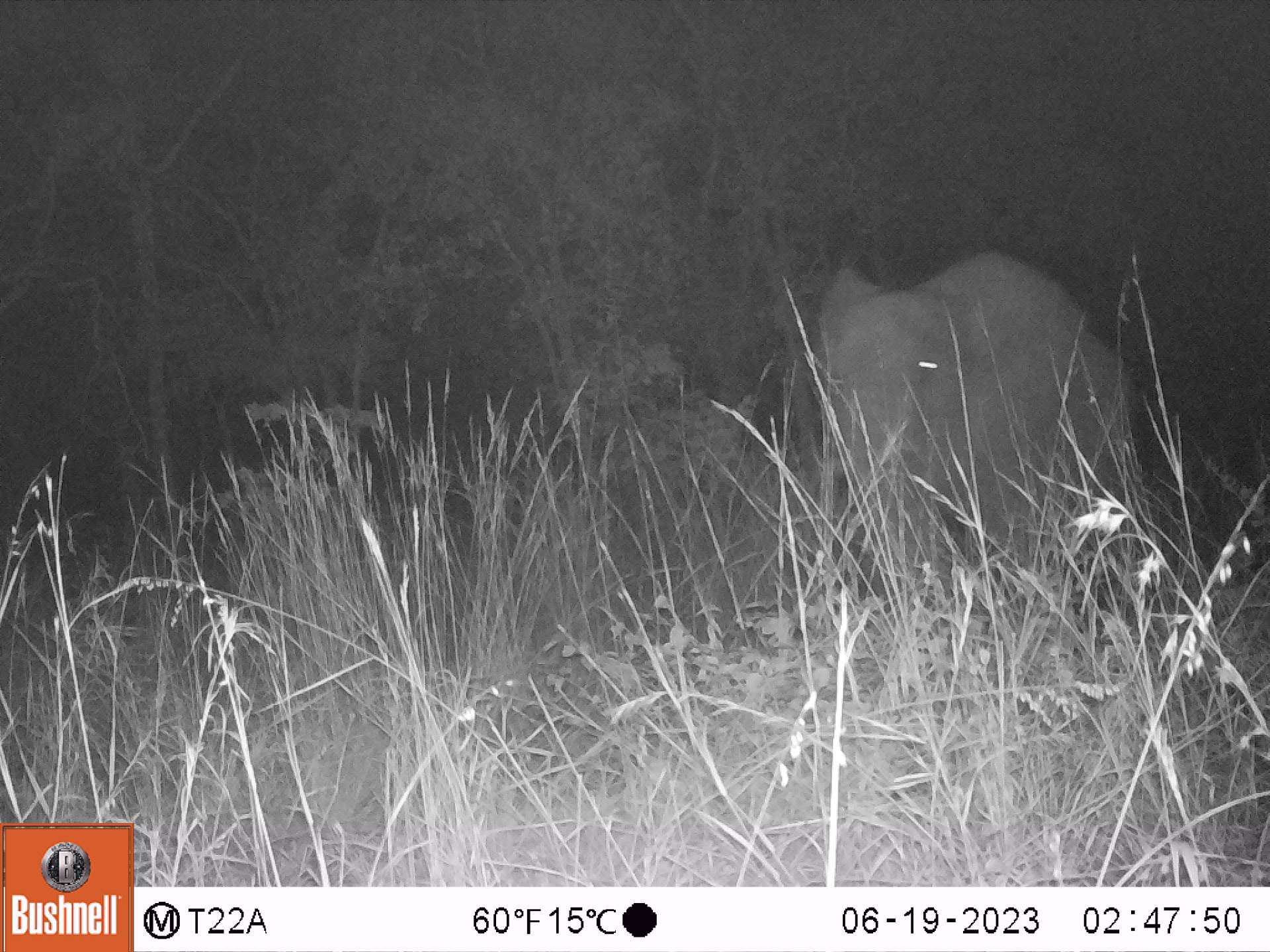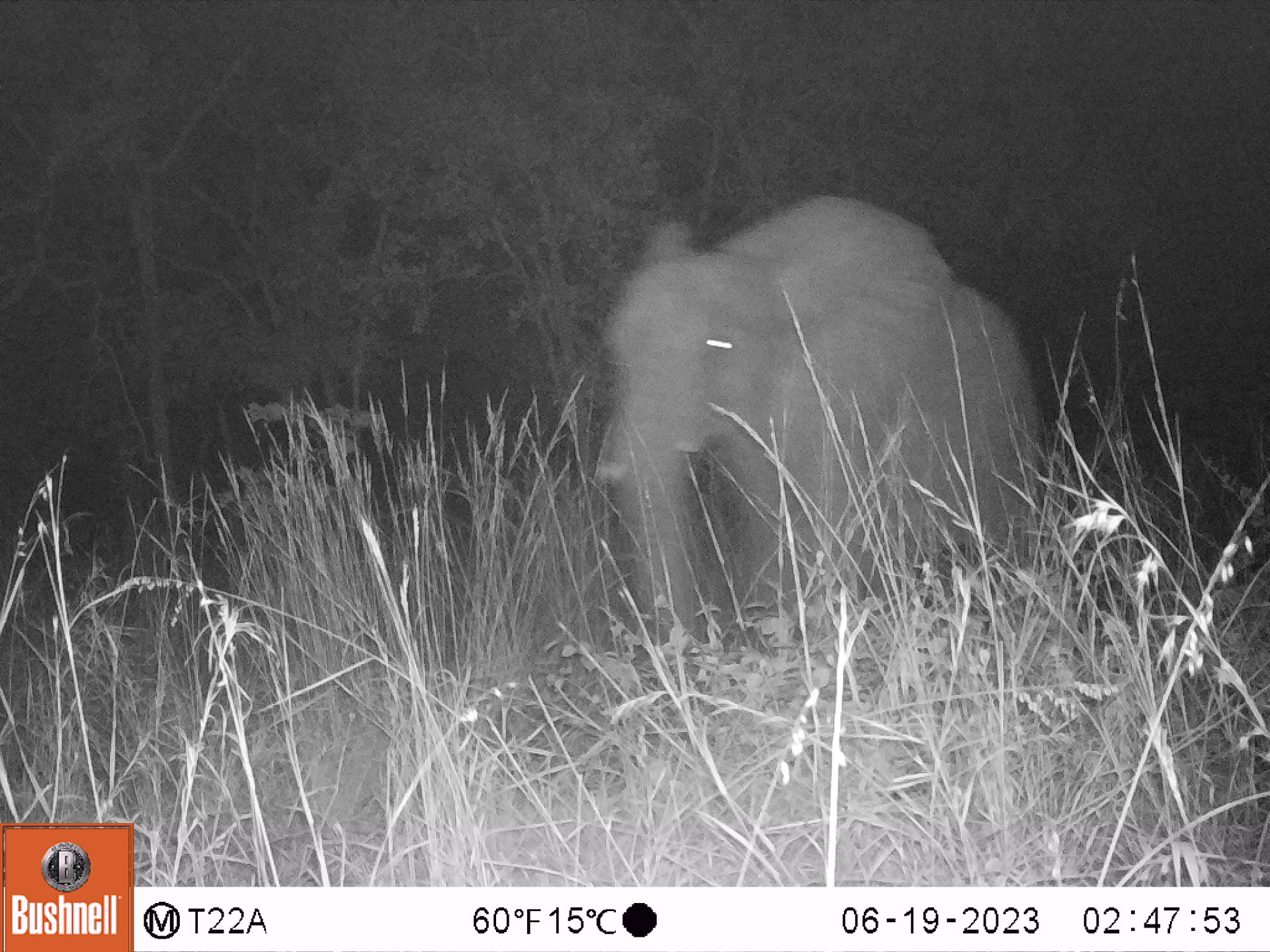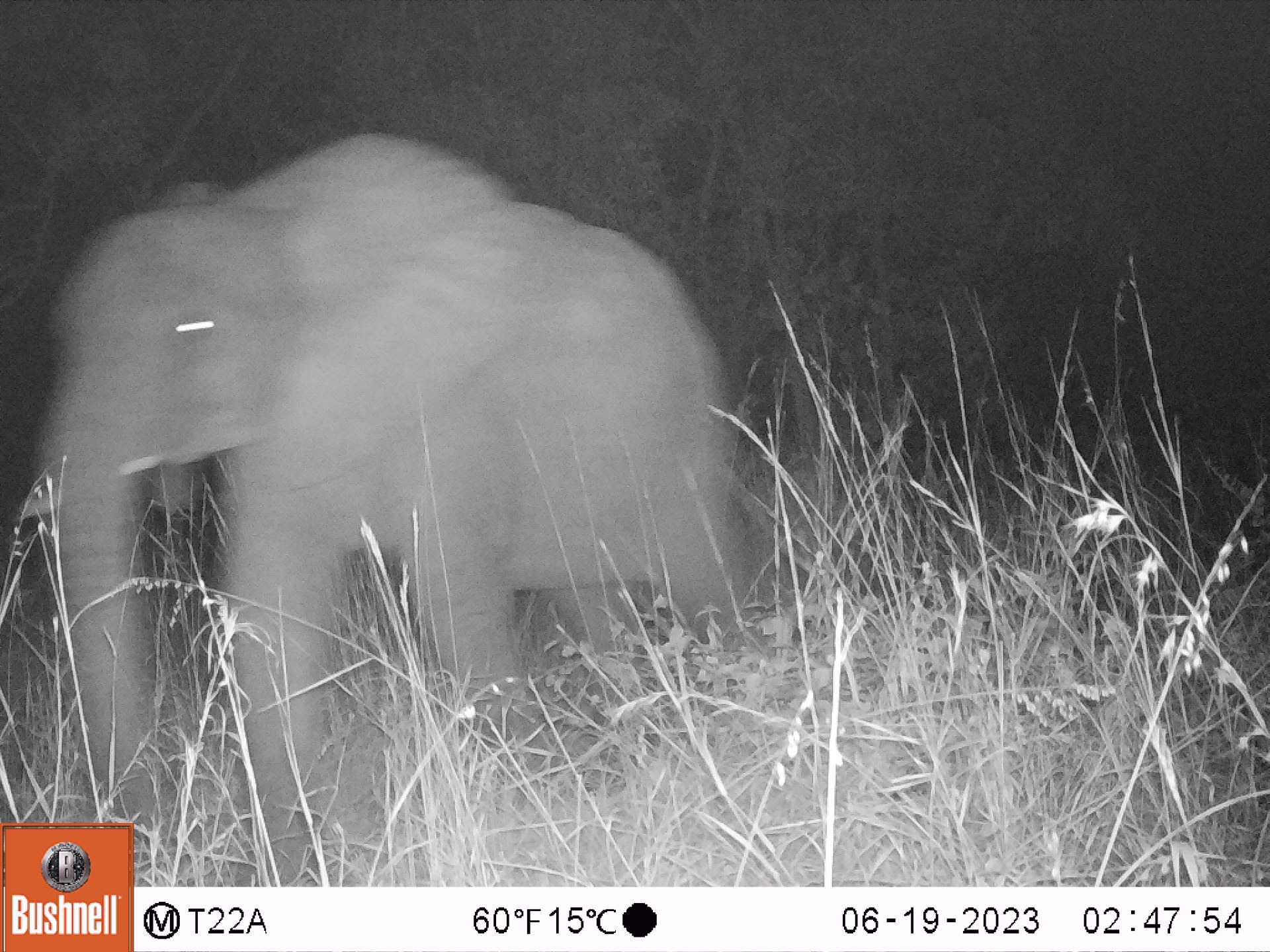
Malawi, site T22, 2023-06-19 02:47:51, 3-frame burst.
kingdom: Animalia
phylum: Chordata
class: Mammalia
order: Proboscidea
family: Elephantidae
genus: Loxodonta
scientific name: Loxodonta africana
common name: african savanna elephant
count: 1